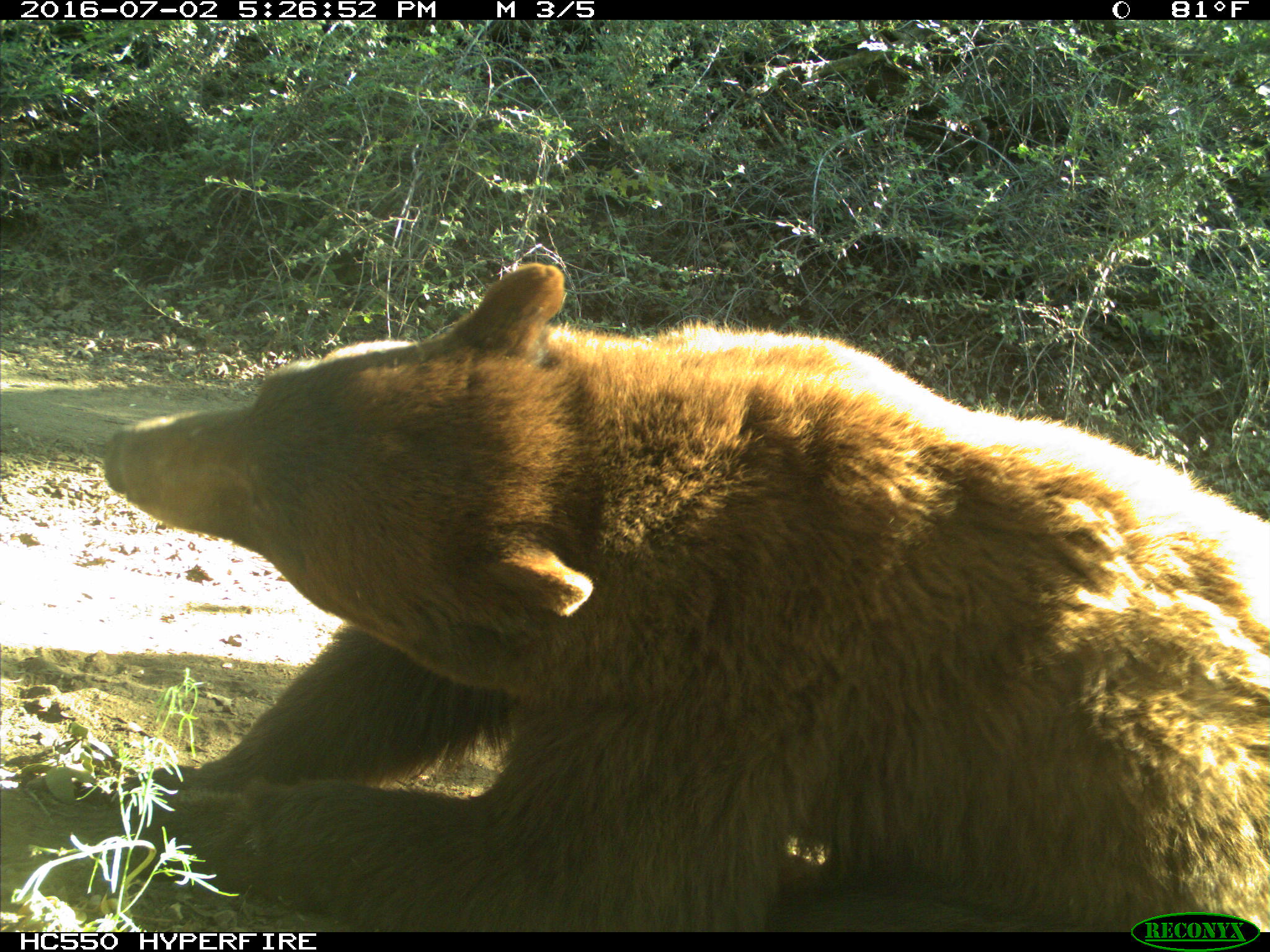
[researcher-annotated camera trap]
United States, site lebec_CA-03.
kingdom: Animalia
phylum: Chordata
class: Mammalia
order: Carnivora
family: Ursidae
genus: Ursus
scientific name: Ursus americanus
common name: american black bear